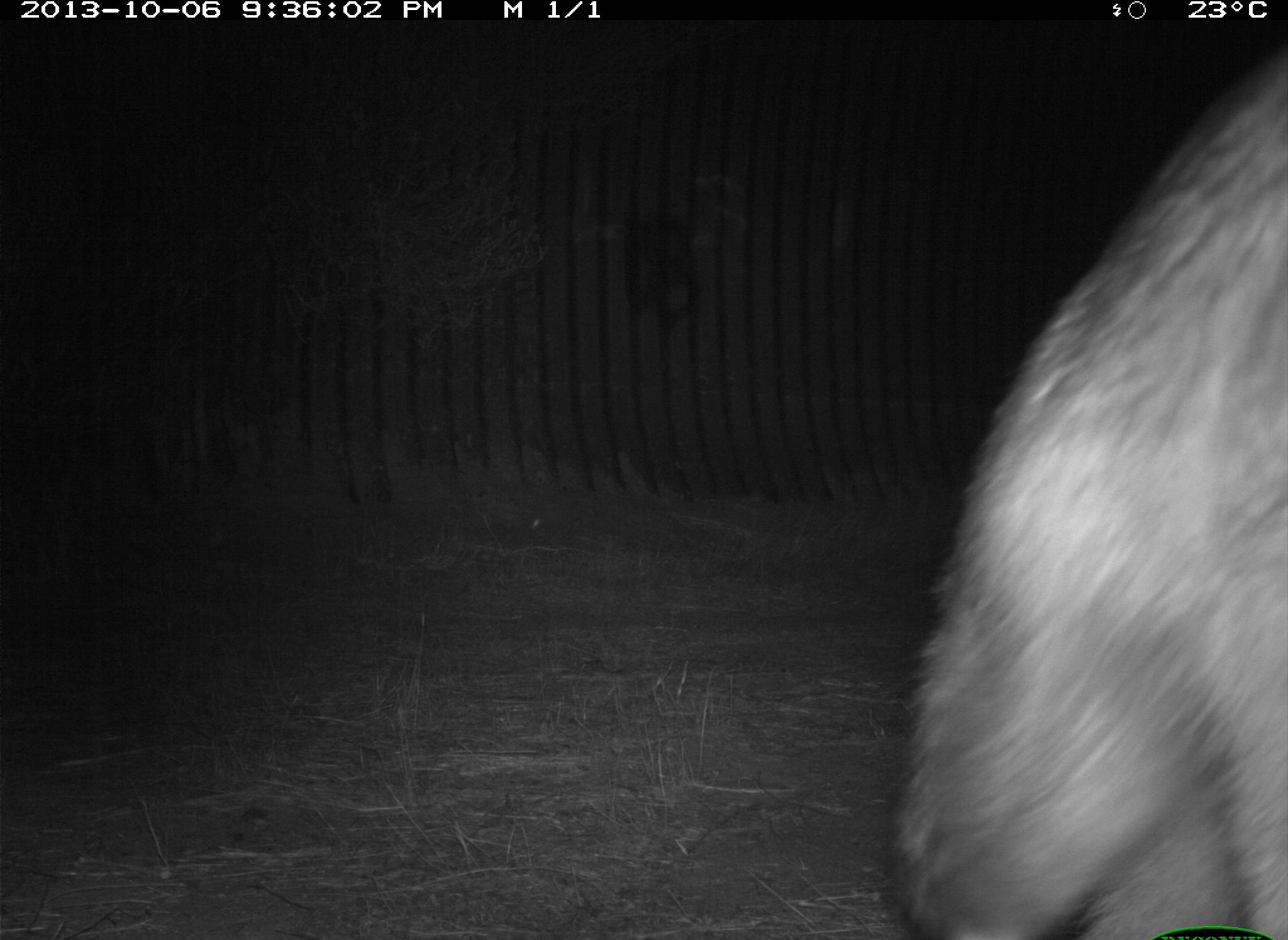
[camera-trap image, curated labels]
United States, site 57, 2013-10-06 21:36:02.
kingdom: Animalia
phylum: Chordata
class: Mammalia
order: Carnivora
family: Procyonidae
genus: Procyon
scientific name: Procyon lotor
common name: raccoon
Raccoon (Procyon lotor).